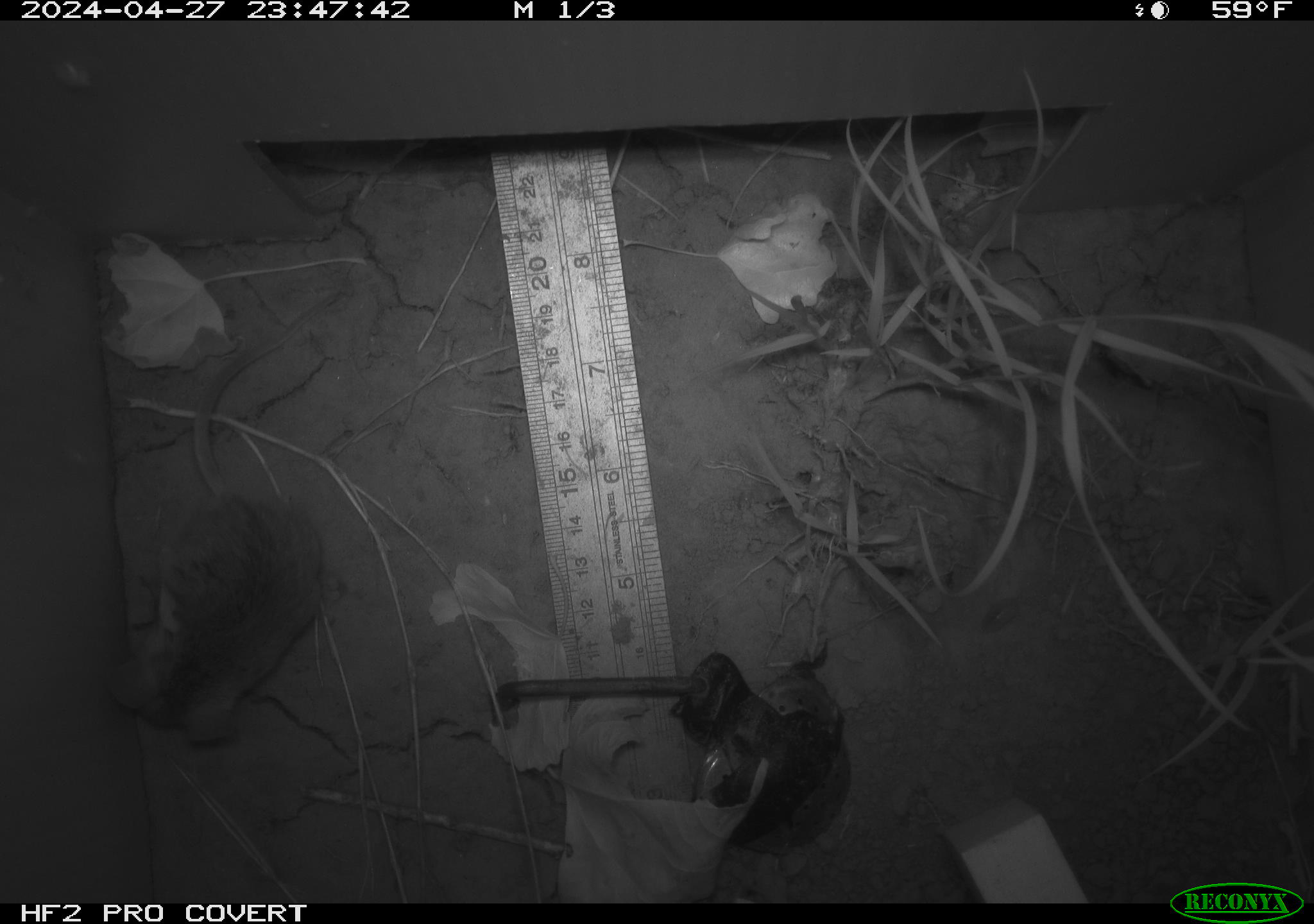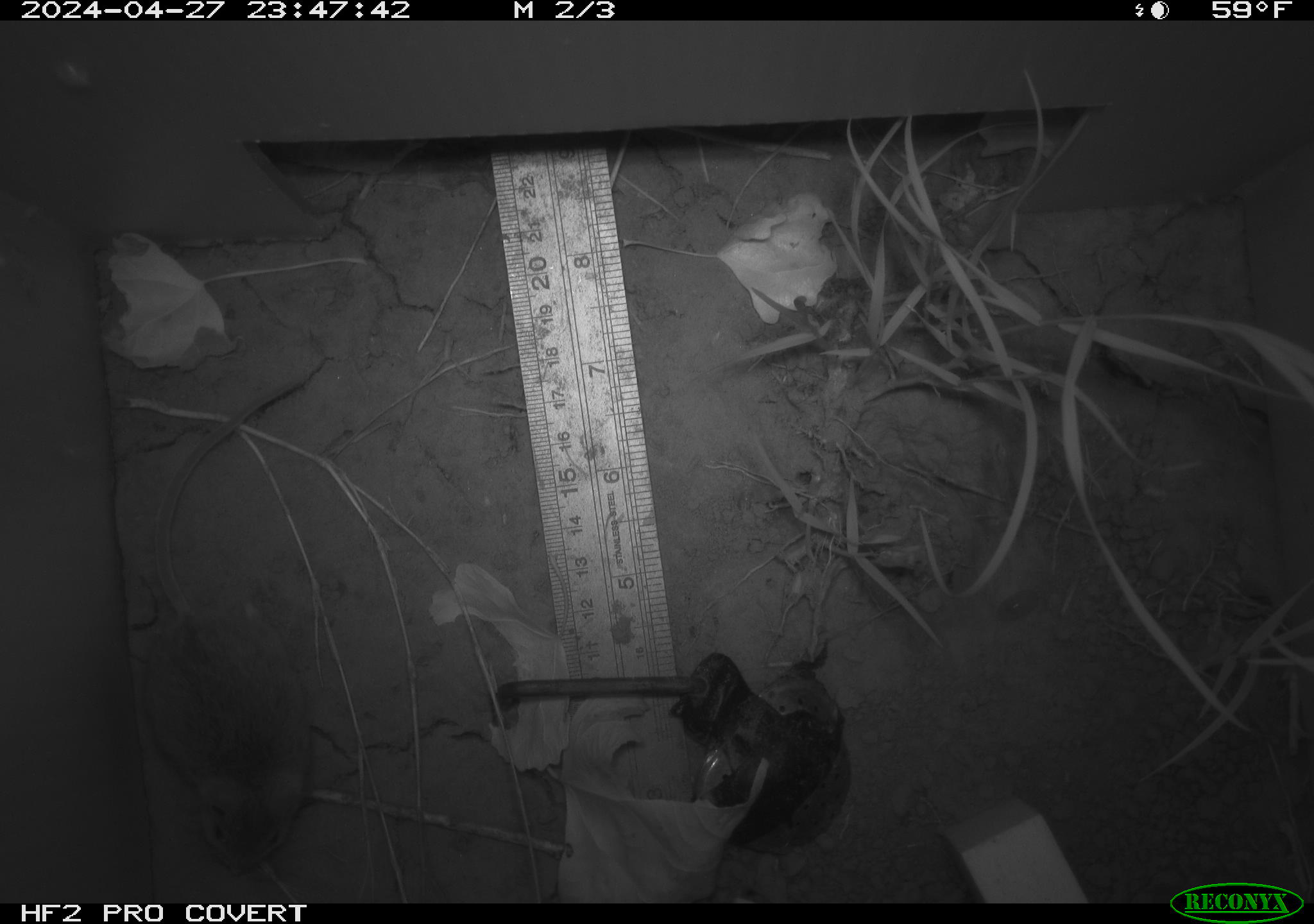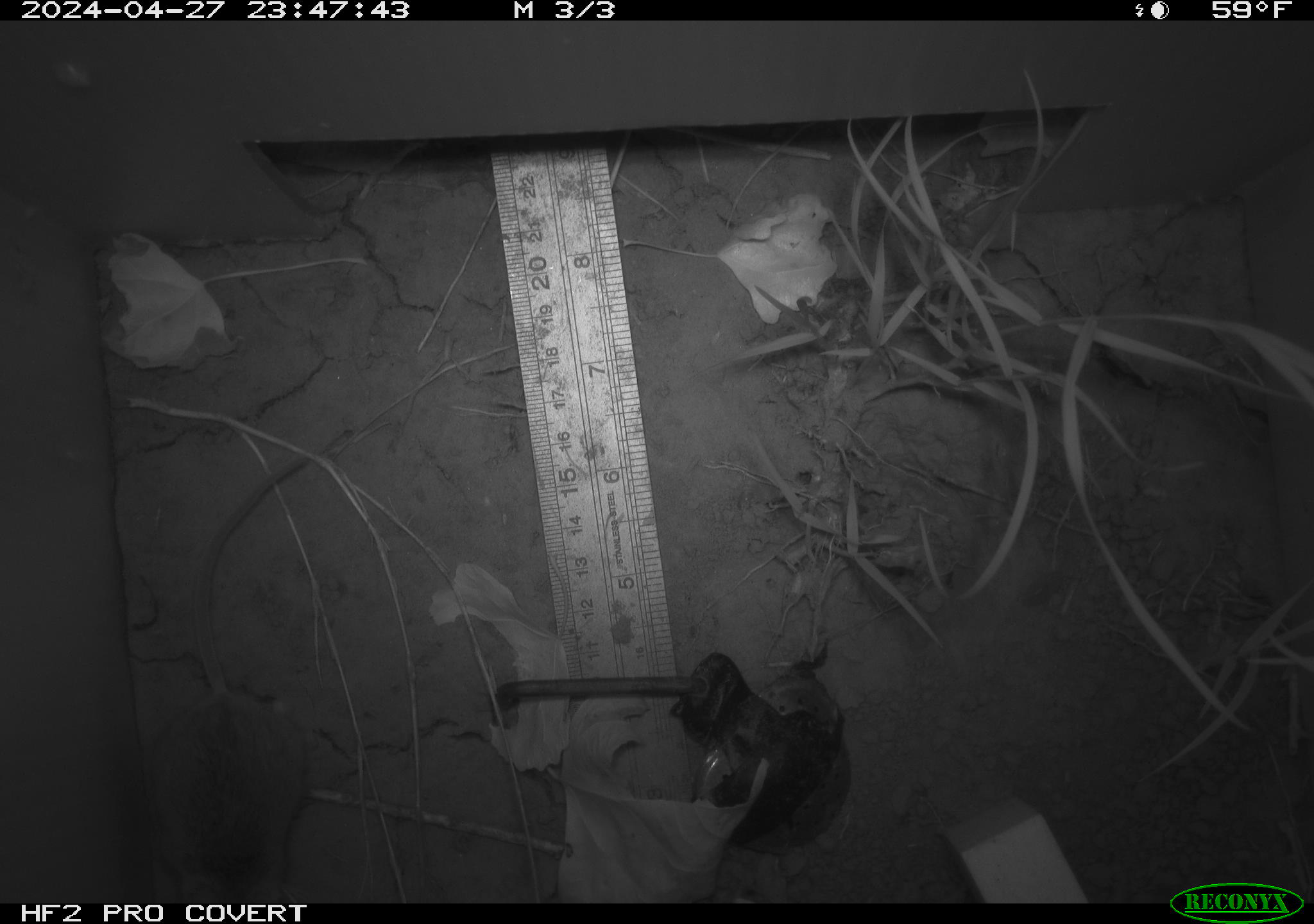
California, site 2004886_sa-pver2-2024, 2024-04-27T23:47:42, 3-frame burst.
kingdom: Animalia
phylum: Chordata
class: Mammalia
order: Rodentia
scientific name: Rodentia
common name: mouse species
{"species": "mouse species (Rodentia)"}